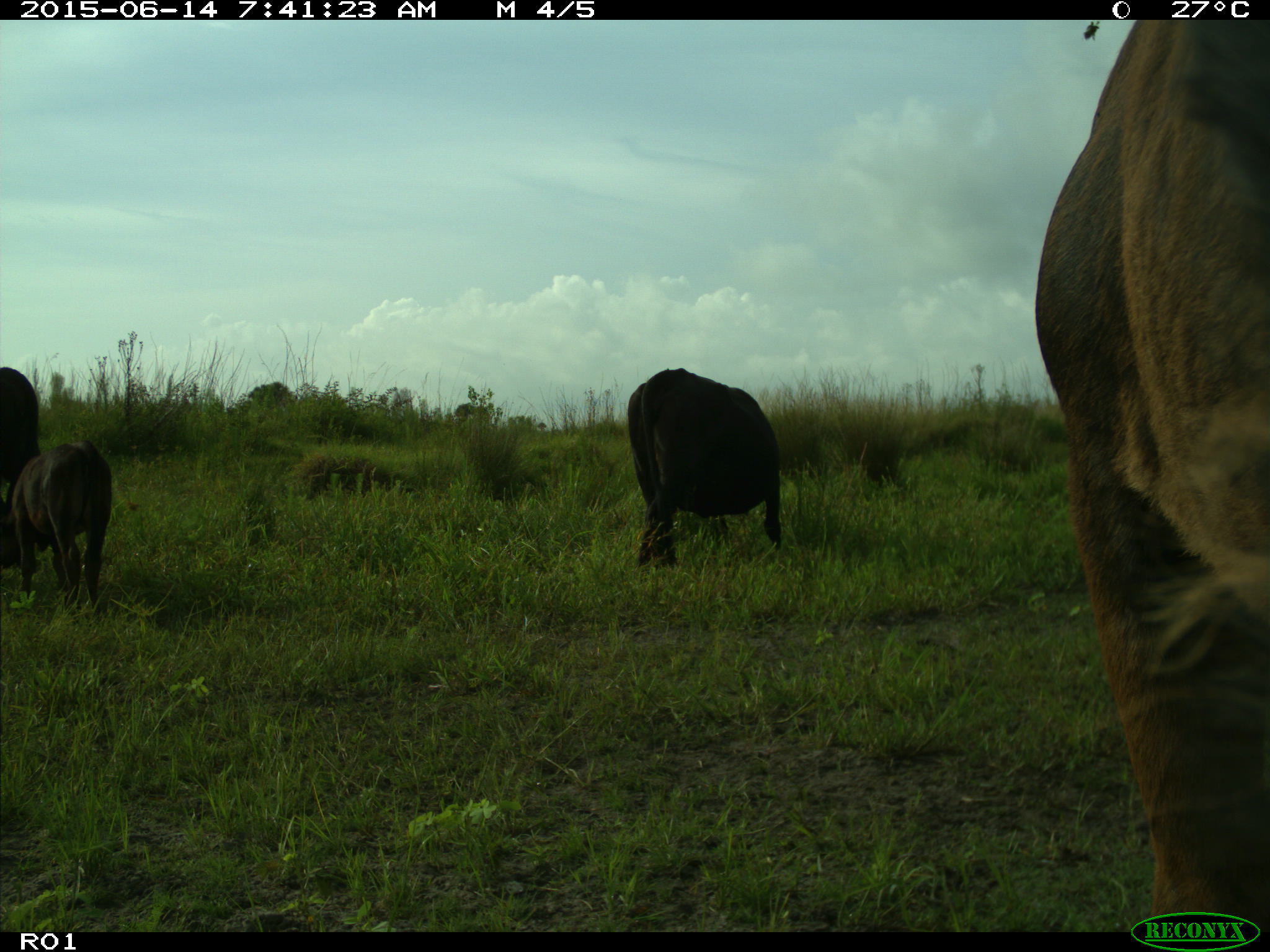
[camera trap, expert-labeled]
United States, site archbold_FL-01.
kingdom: Animalia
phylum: Chordata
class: Mammalia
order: Artiodactyla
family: Bovidae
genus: Bos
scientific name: Bos taurus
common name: domestic cow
Bos taurus (domestic cow).